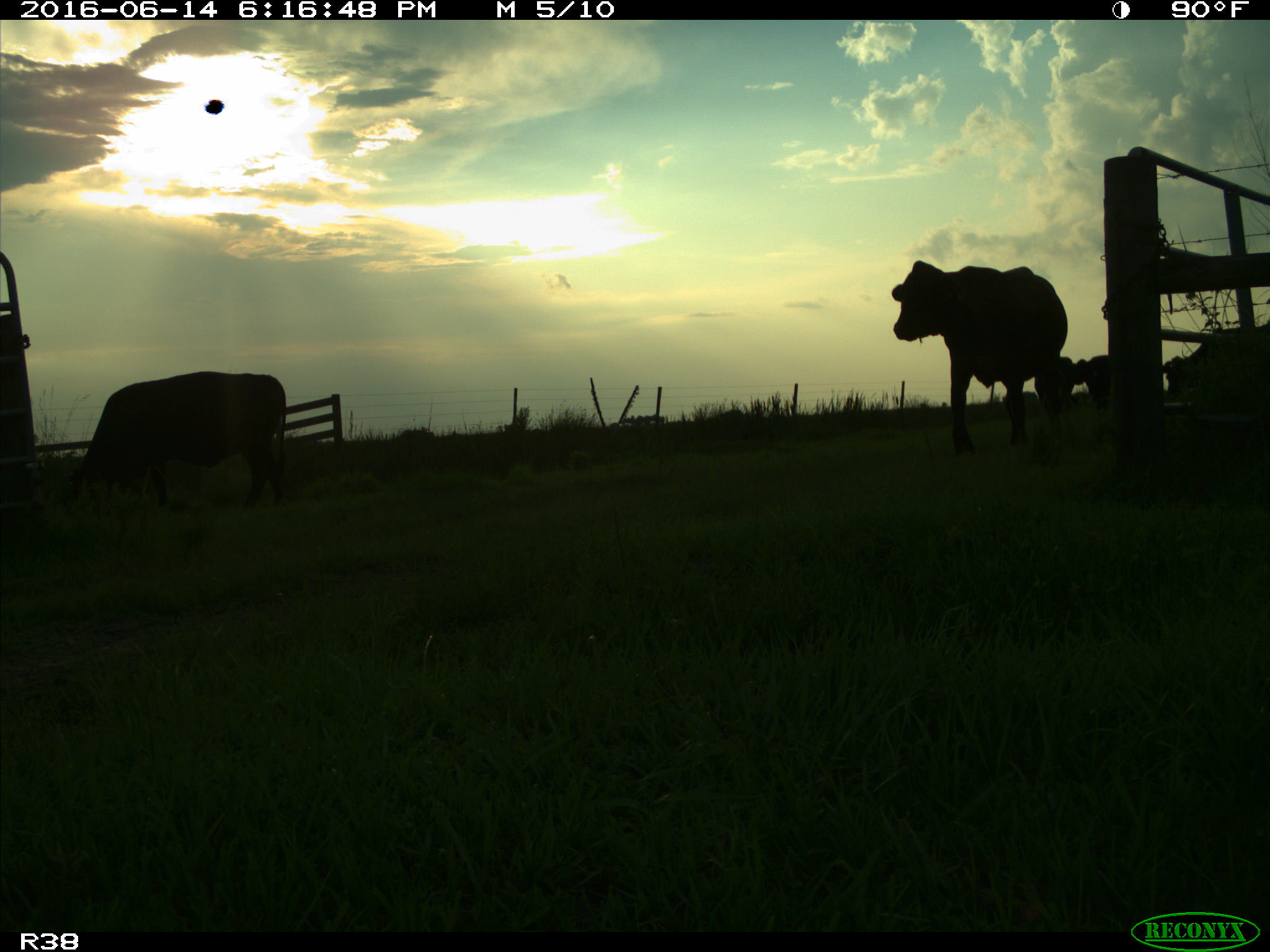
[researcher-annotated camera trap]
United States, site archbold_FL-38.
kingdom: Animalia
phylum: Chordata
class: Mammalia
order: Artiodactyla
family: Bovidae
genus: Bos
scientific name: Bos taurus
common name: domestic cow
Bos taurus (domestic cow).